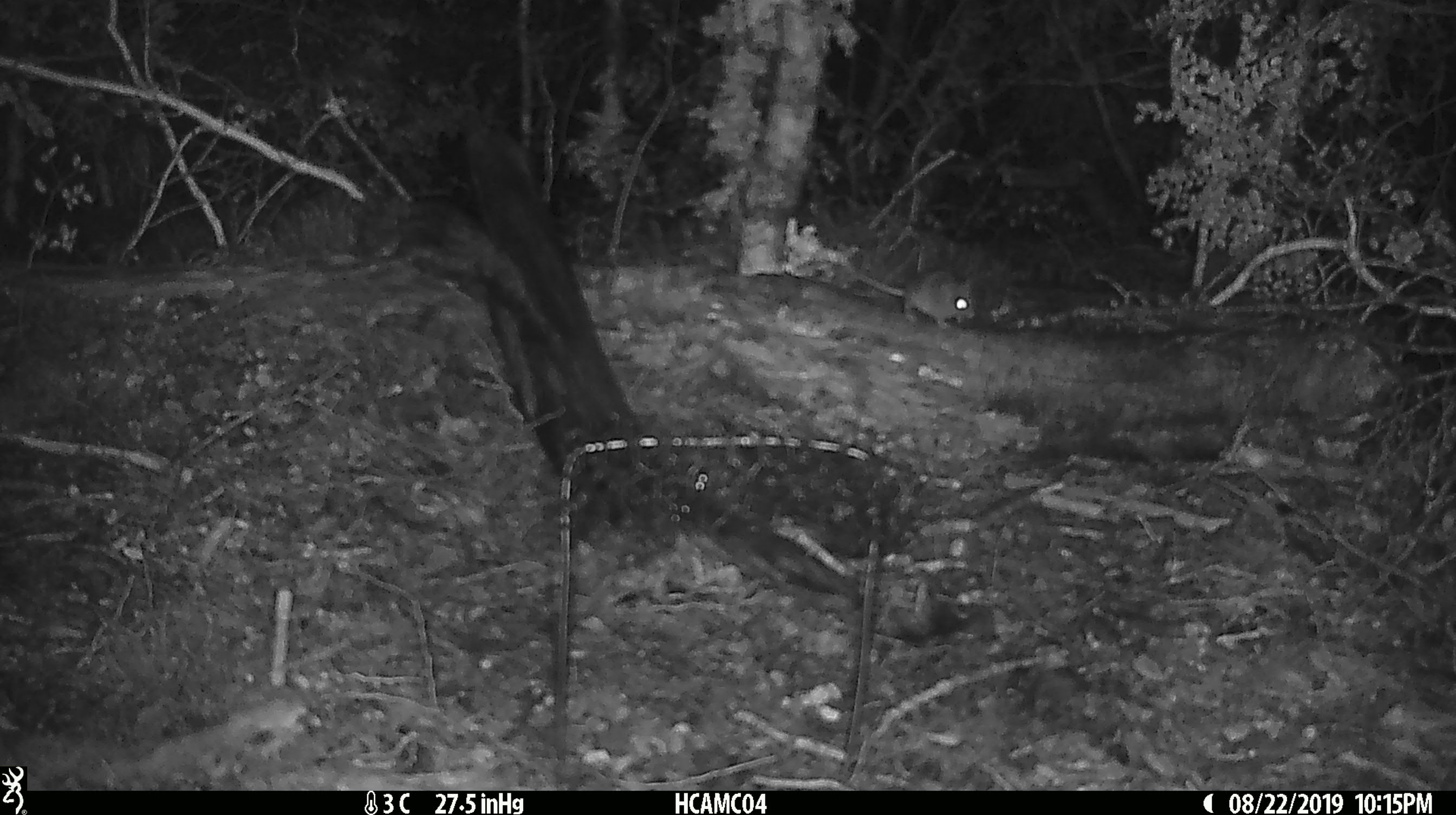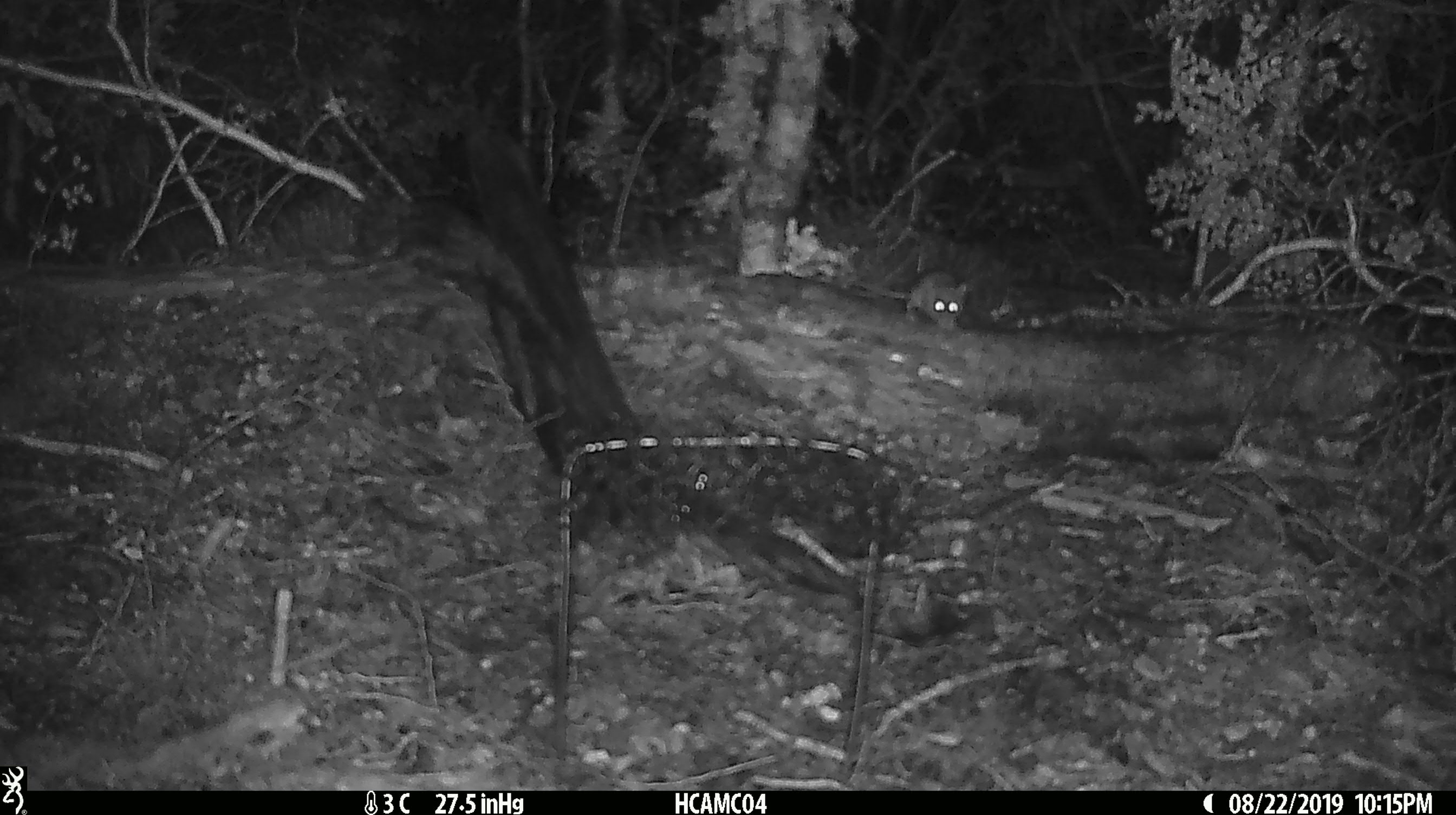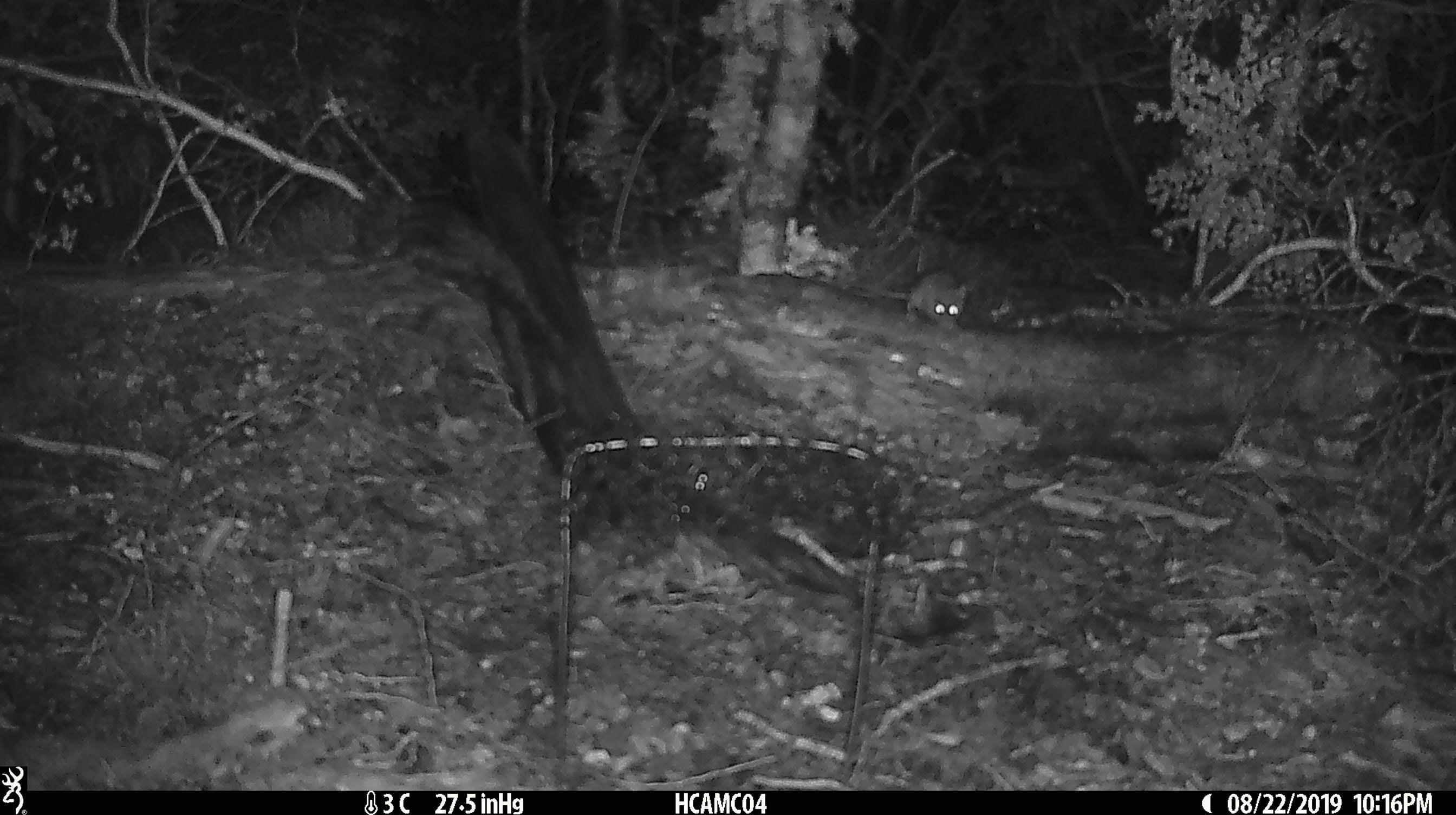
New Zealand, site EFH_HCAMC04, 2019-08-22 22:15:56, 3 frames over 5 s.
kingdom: Animalia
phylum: Chordata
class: Mammalia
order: Rodentia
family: Muridae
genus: Mus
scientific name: Mus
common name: mouse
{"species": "mouse (Mus)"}